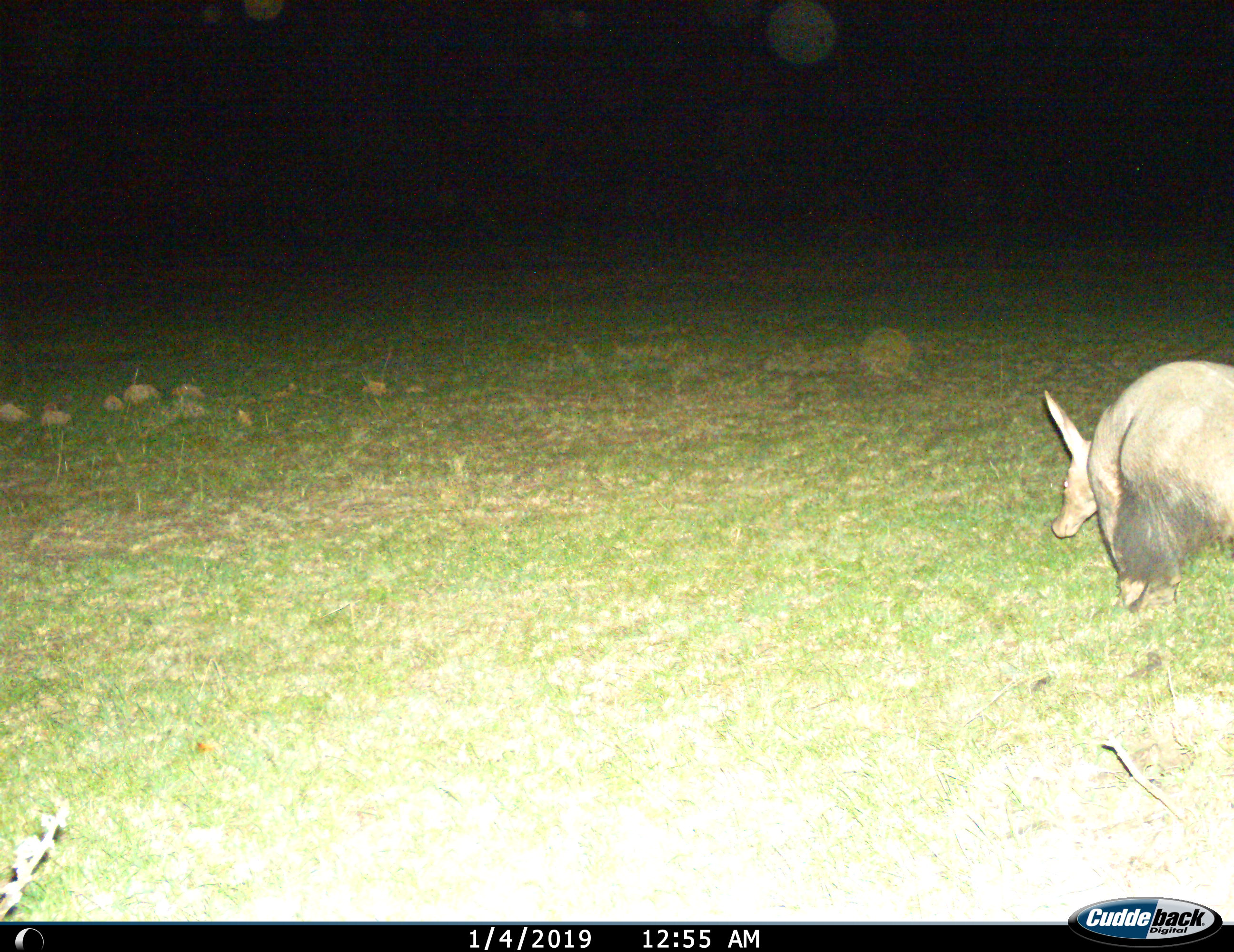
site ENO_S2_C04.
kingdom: Animalia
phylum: Chordata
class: Mammalia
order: Tubulidentata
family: Orycteropodidae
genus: Orycteropus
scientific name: Orycteropus afer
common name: aardvark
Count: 1.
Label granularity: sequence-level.